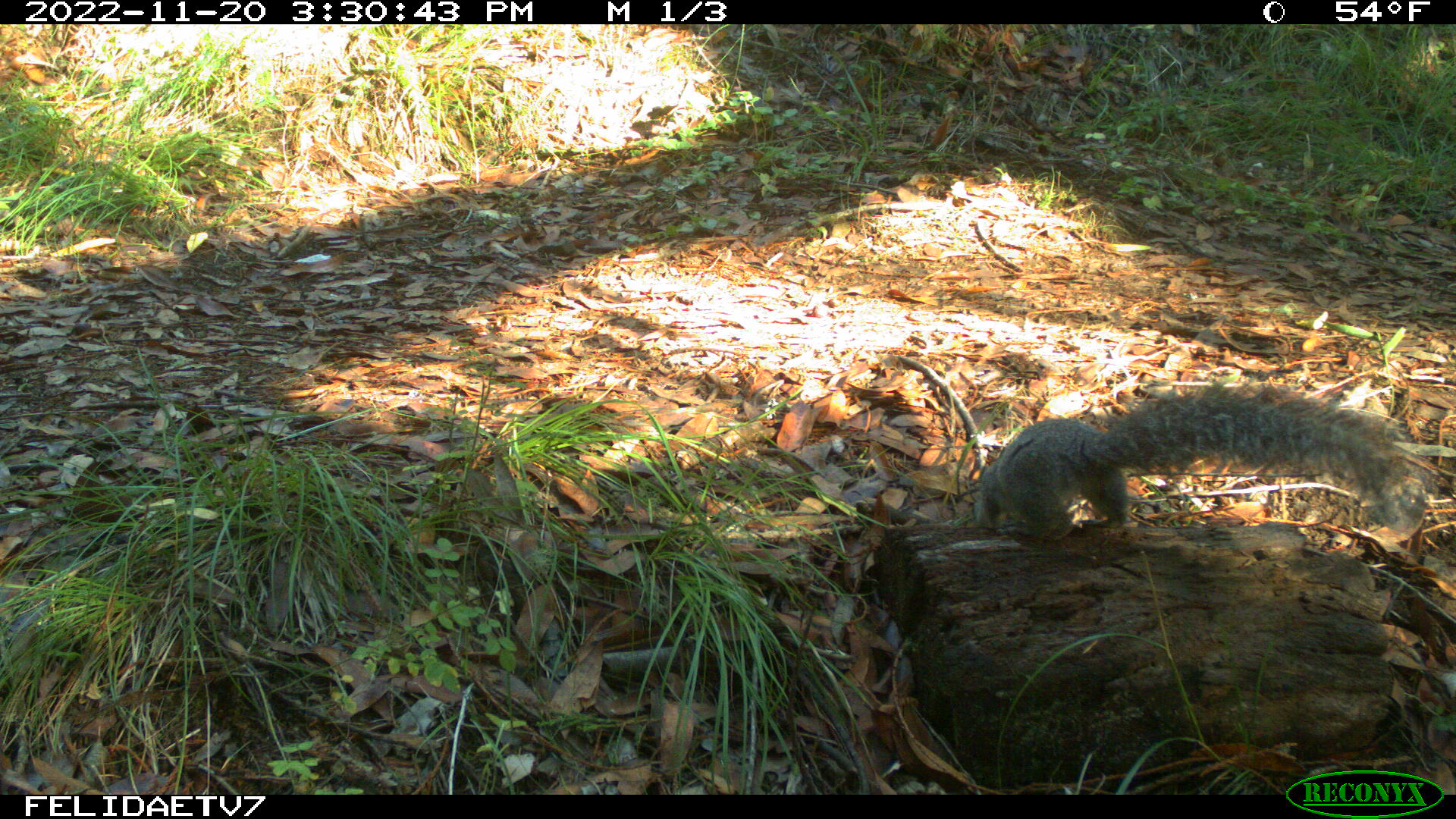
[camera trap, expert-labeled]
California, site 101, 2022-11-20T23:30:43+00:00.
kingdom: Animalia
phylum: Chordata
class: Mammalia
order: Rodentia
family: Sciuridae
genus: Sciurus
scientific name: Sciurus griseus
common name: western gray squirrel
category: western grey squirrel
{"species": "western grey squirrel (western gray squirrel) (Sciurus griseus)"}